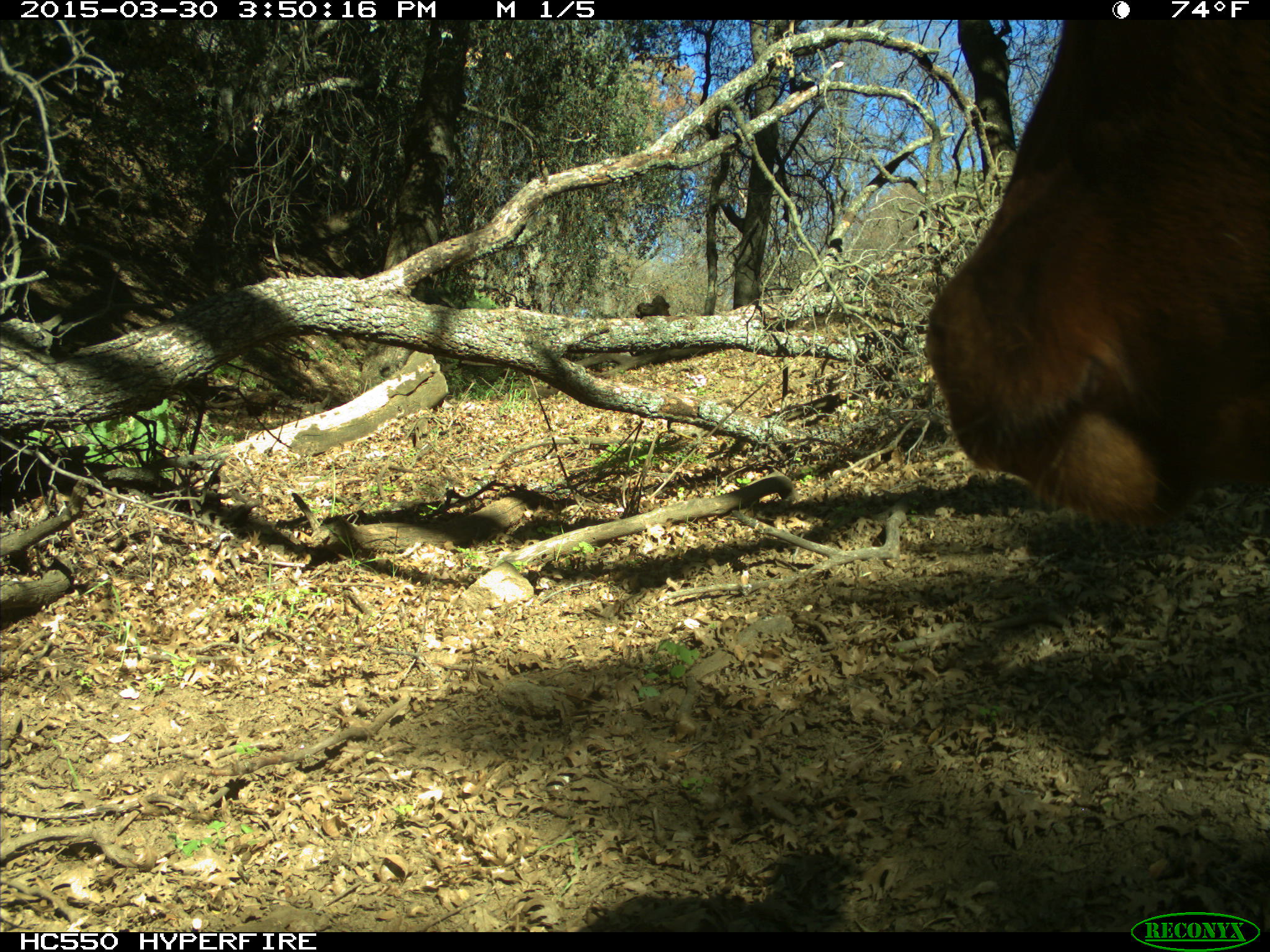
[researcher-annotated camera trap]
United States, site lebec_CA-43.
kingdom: Animalia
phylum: Chordata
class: Mammalia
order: Artiodactyla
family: Bovidae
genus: Bos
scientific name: Bos taurus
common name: domestic cow